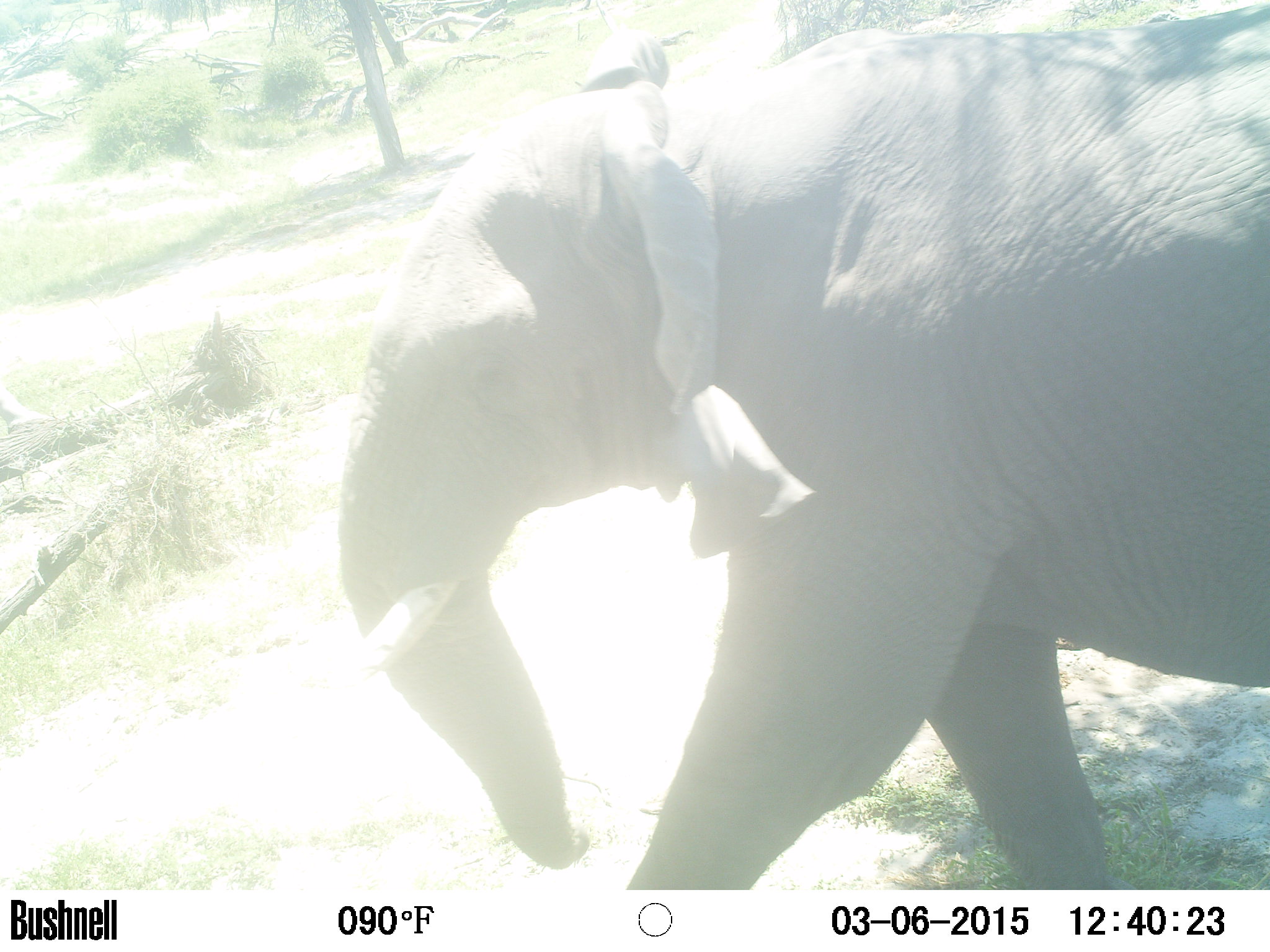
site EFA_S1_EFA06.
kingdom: Animalia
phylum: Chordata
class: Mammalia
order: Proboscidea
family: Elephantidae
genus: Loxodonta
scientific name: Loxodonta africana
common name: african bush elephant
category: elephant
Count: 1.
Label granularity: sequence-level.